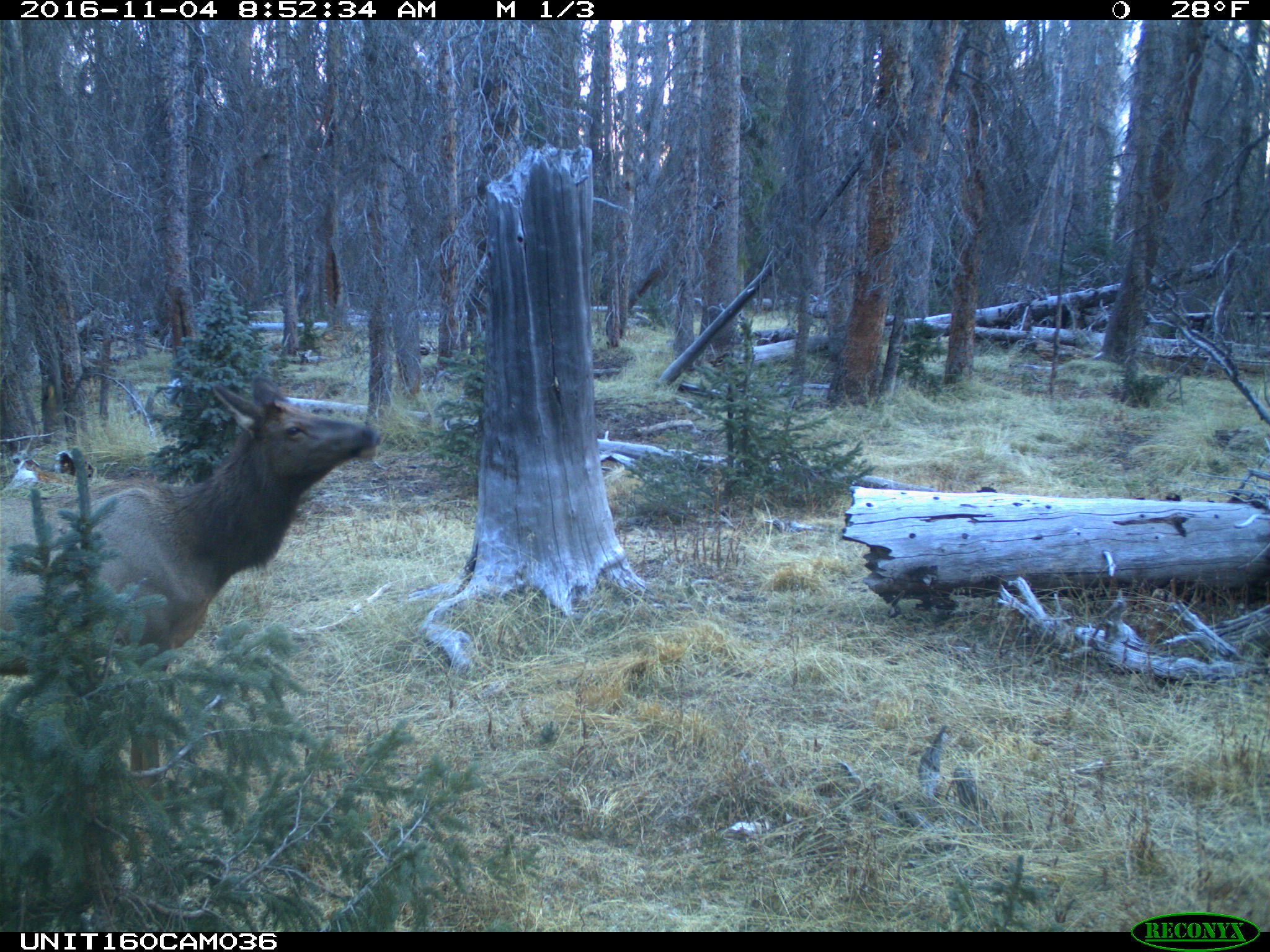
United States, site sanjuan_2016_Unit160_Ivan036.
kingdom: Animalia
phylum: Chordata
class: Mammalia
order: Artiodactyla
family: Cervidae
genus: Cervus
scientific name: Cervus elaphus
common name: red deer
Cervus elaphus (red deer).